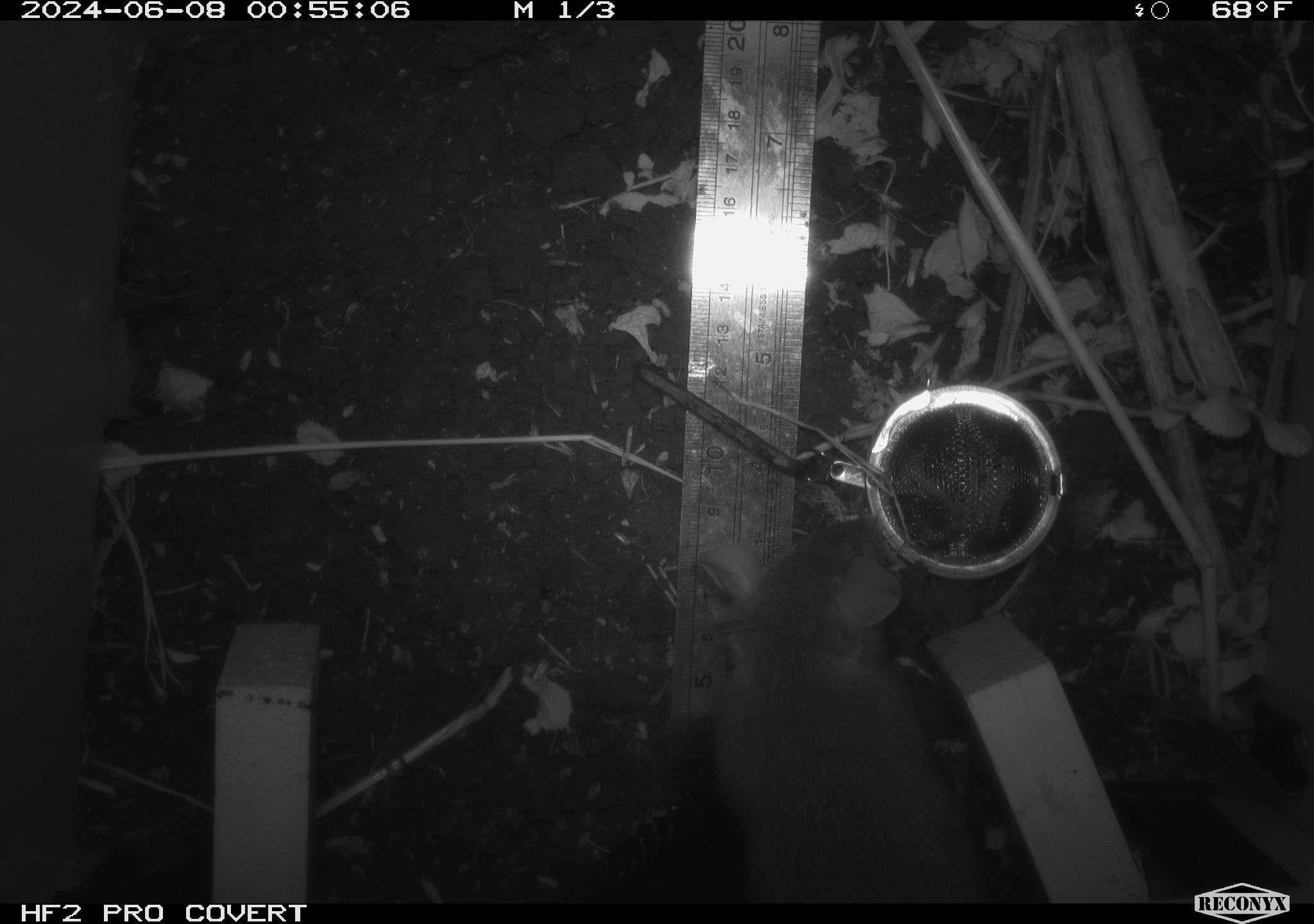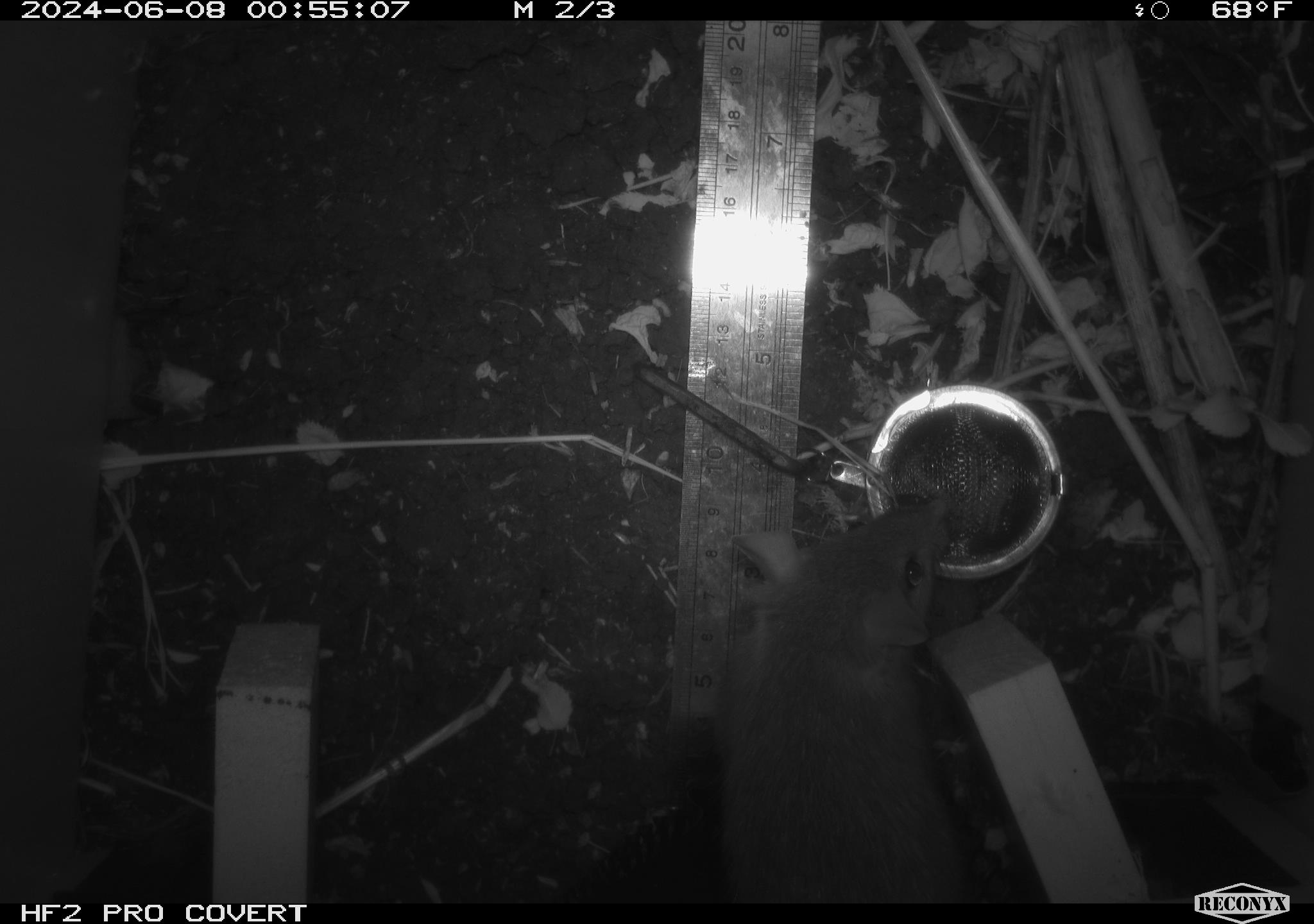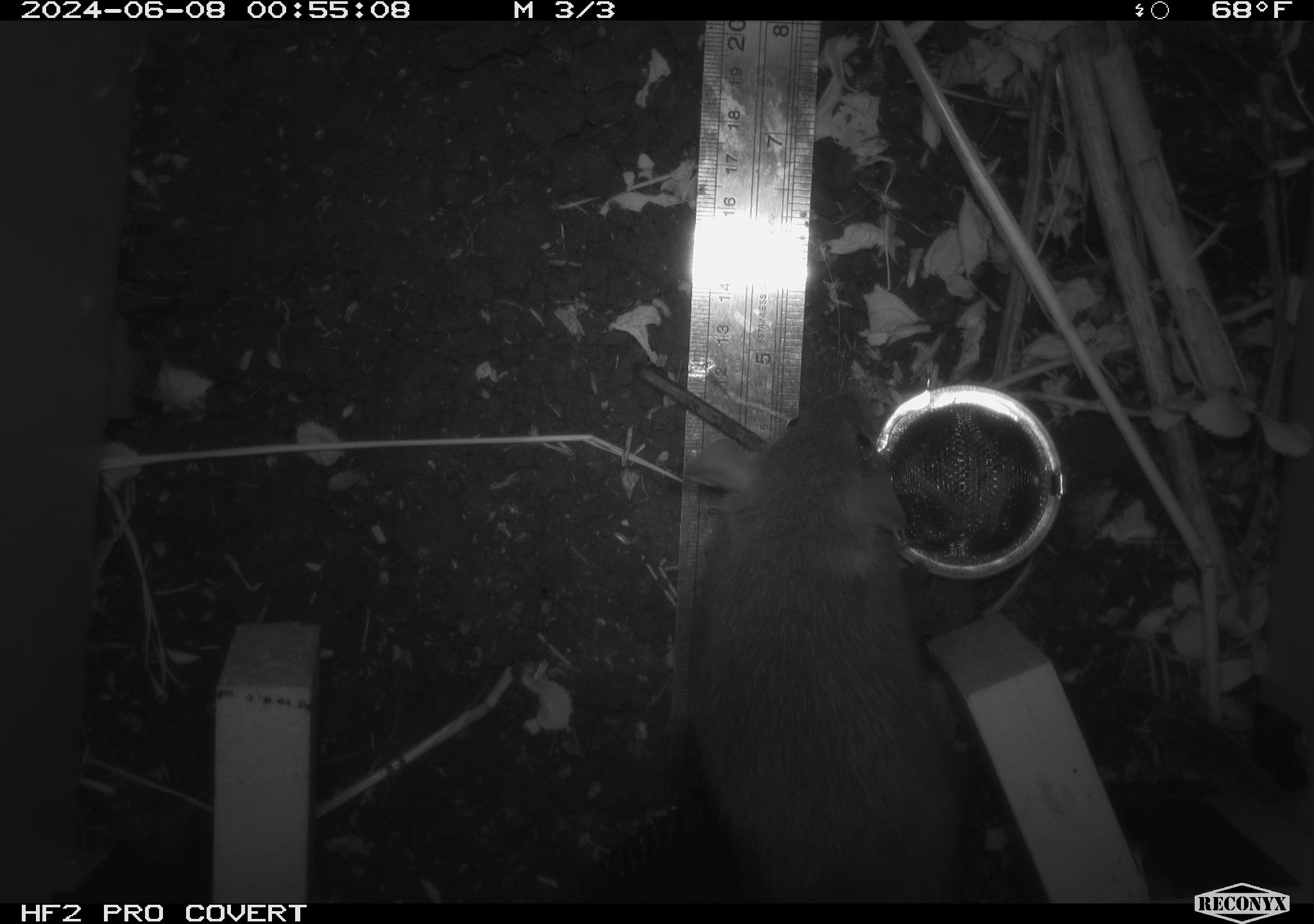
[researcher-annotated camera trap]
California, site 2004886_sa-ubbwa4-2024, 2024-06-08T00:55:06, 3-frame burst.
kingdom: Animalia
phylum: Chordata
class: Mammalia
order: Rodentia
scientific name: Rodentia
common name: woodrat or rat or mouse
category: woodrat or rat or mouse species